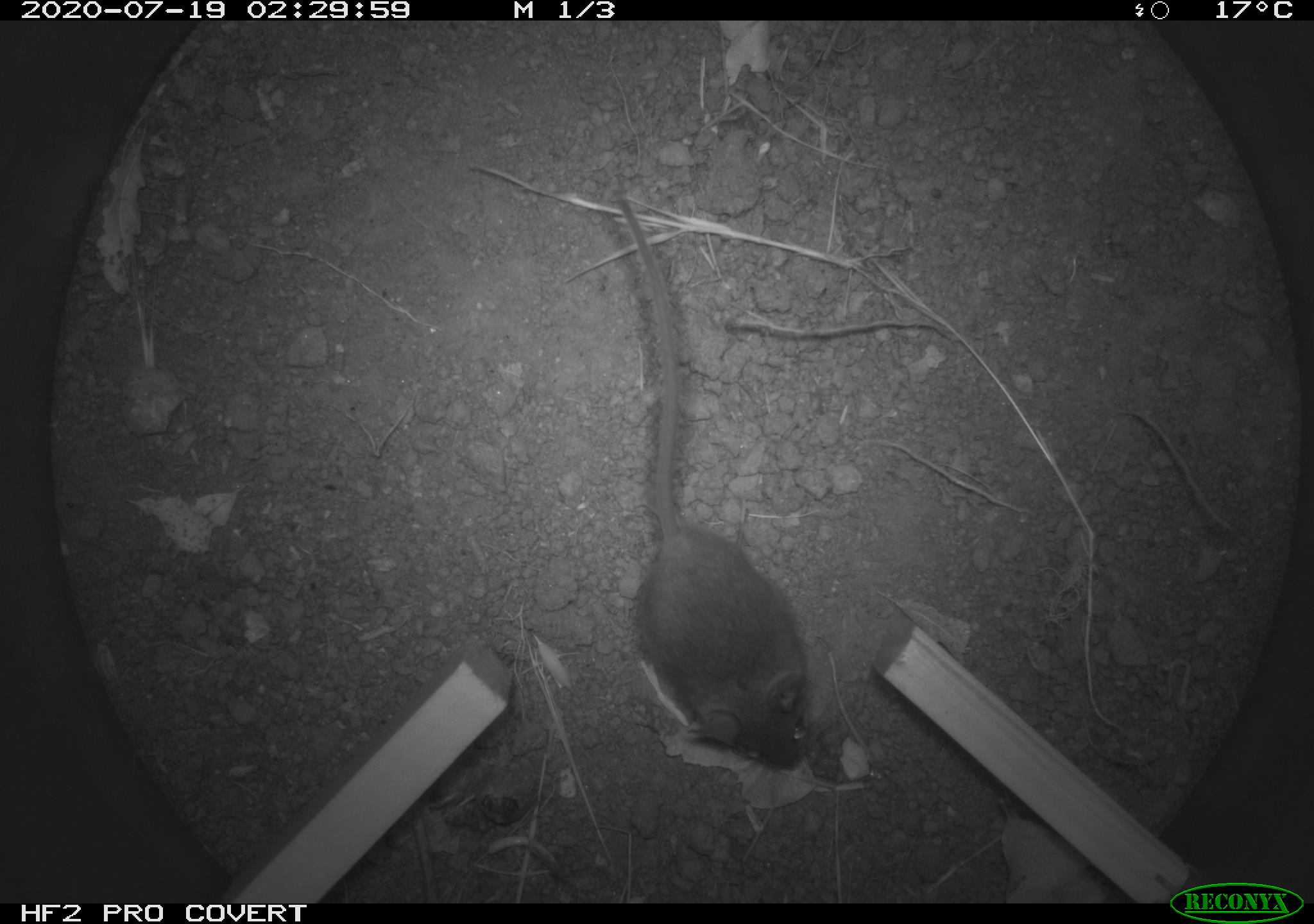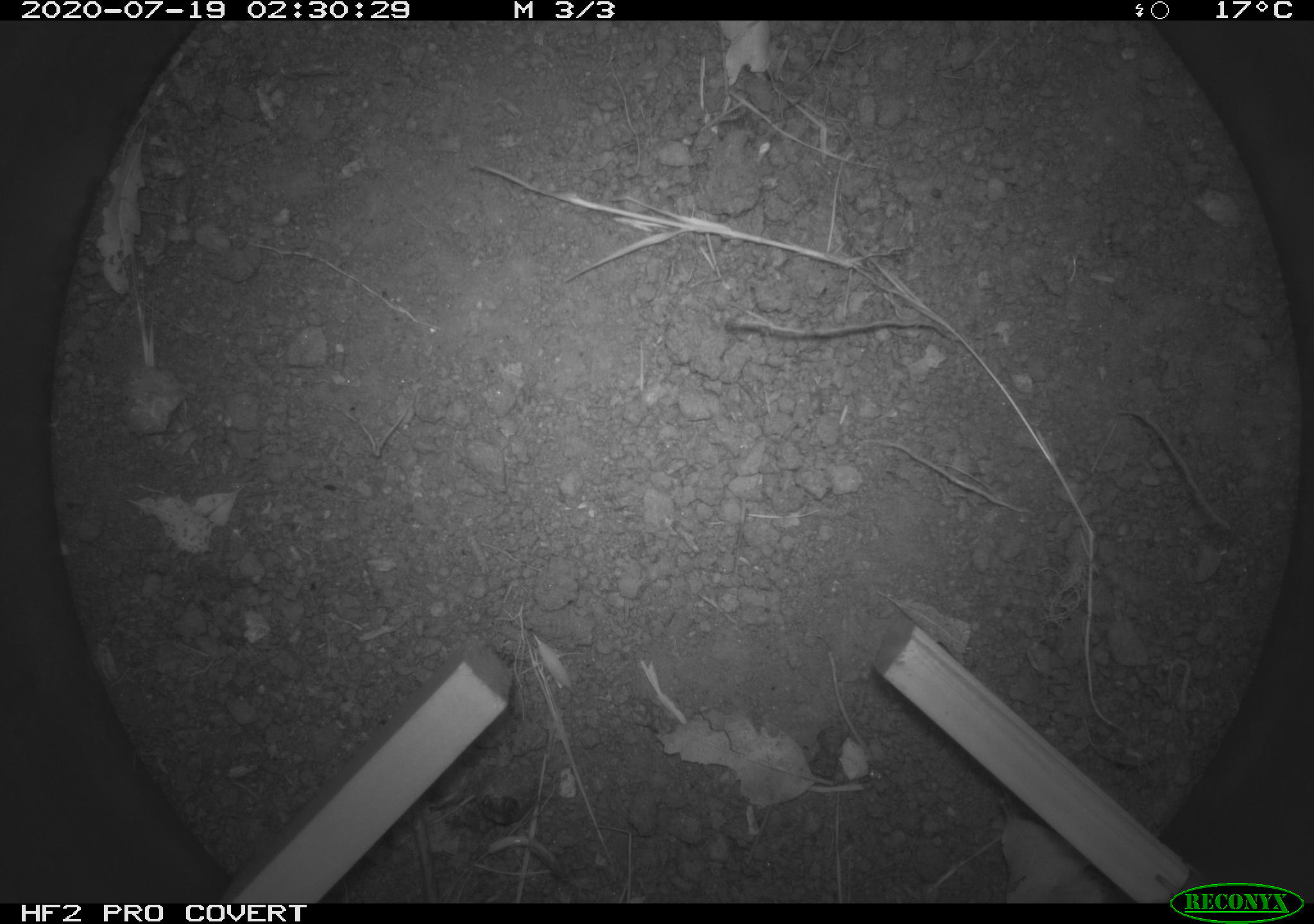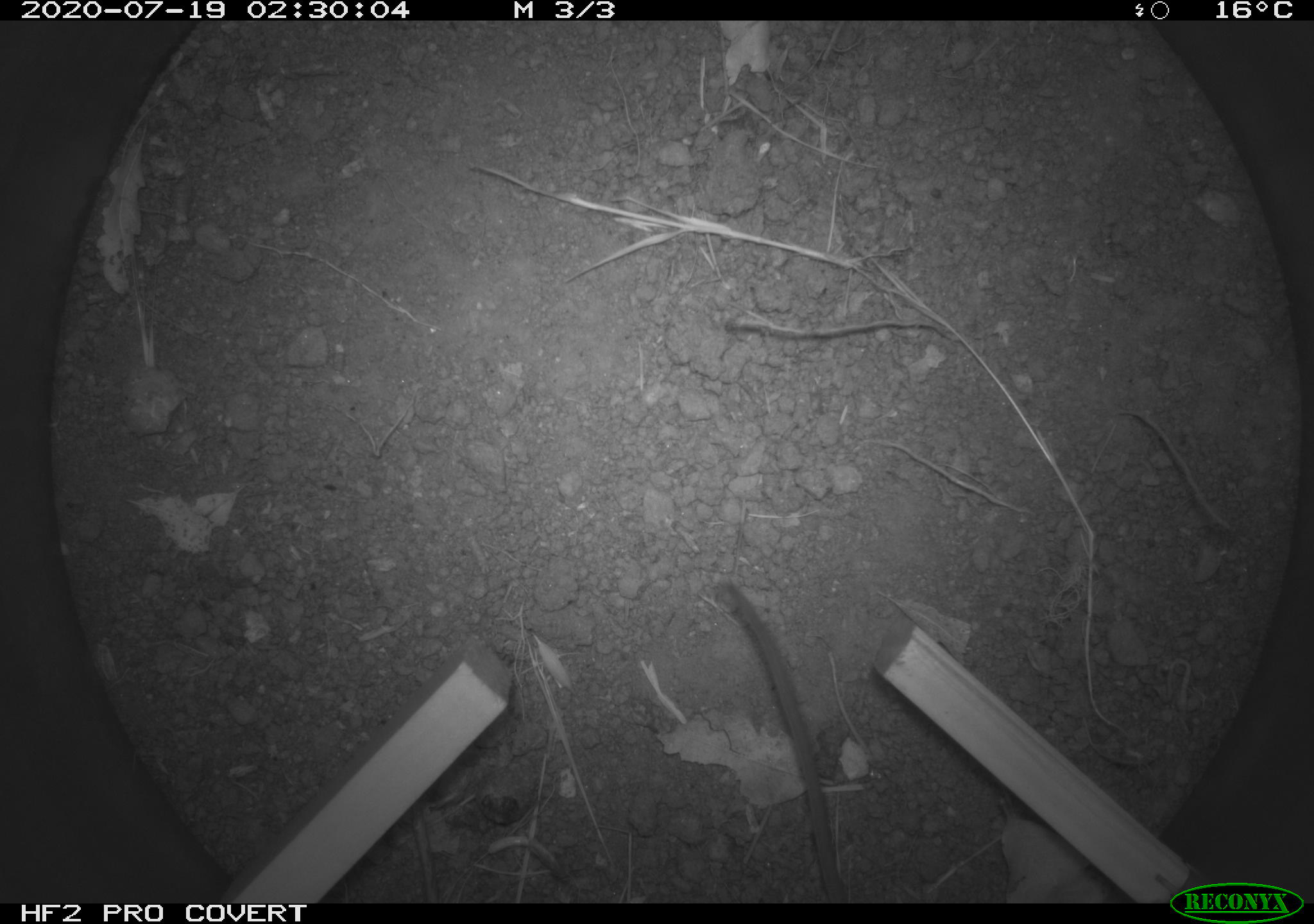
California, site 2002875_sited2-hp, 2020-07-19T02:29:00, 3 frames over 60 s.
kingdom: Animalia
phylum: Chordata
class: Mammalia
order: Rodentia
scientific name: Rodentia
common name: rodent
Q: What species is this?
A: Rodent (Rodentia).